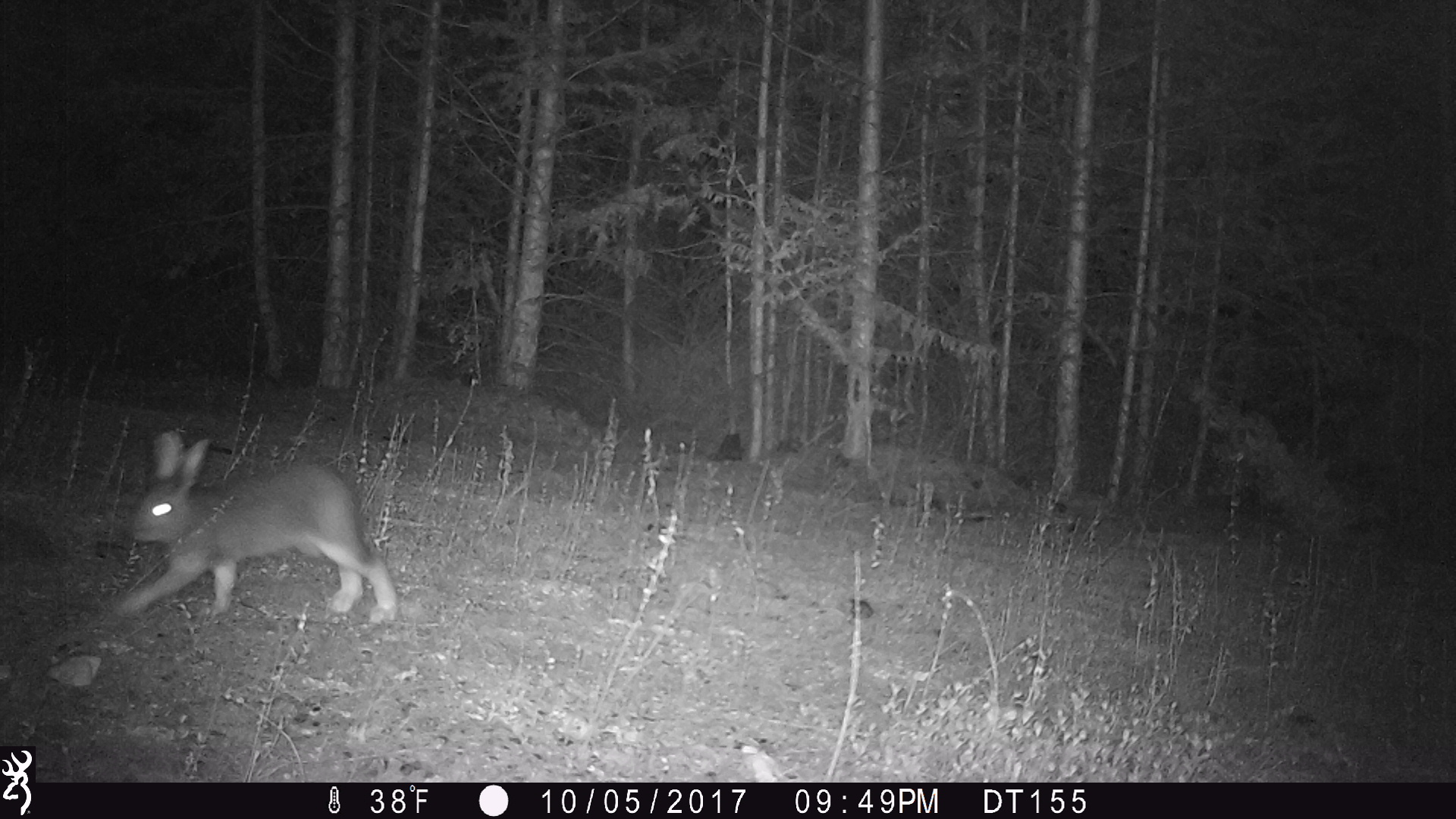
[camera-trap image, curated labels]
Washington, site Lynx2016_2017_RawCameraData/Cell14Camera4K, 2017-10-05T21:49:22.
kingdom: Animalia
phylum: Chordata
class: Mammalia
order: Lagomorpha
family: Leporidae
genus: Lepus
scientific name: Lepus americanus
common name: snowshoe hare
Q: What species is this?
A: Lepus americanus (snowshoe hare).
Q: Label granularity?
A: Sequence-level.